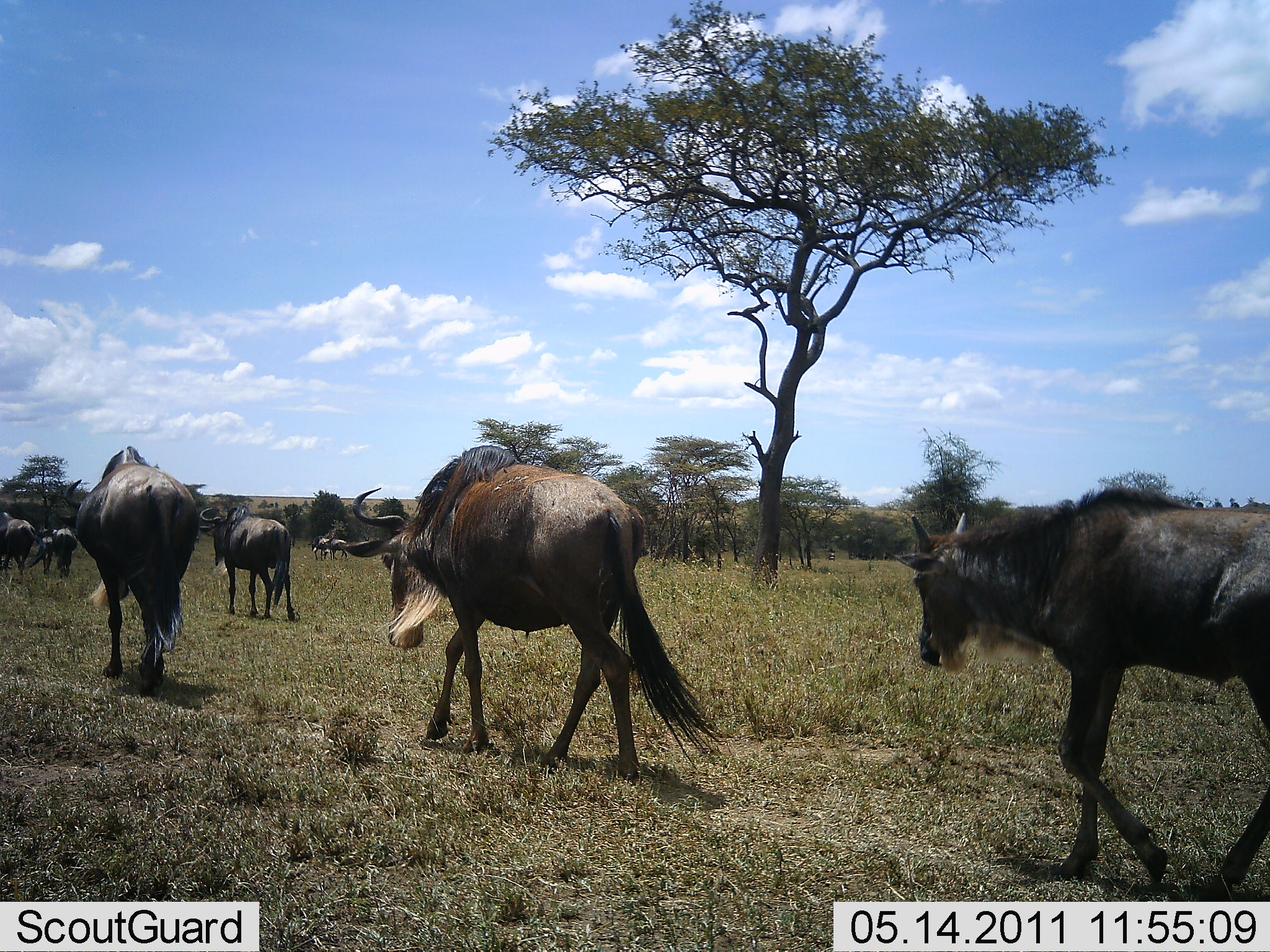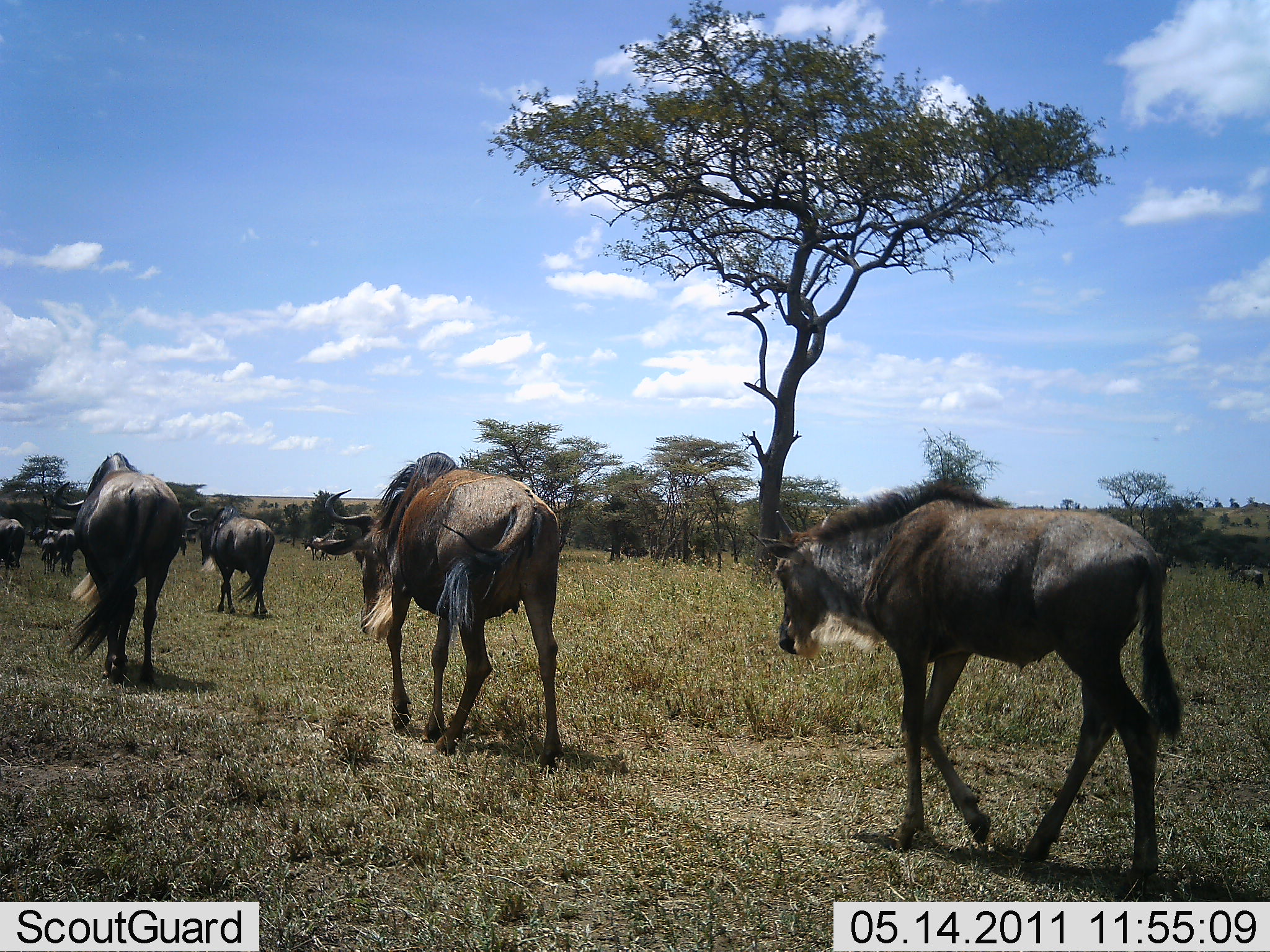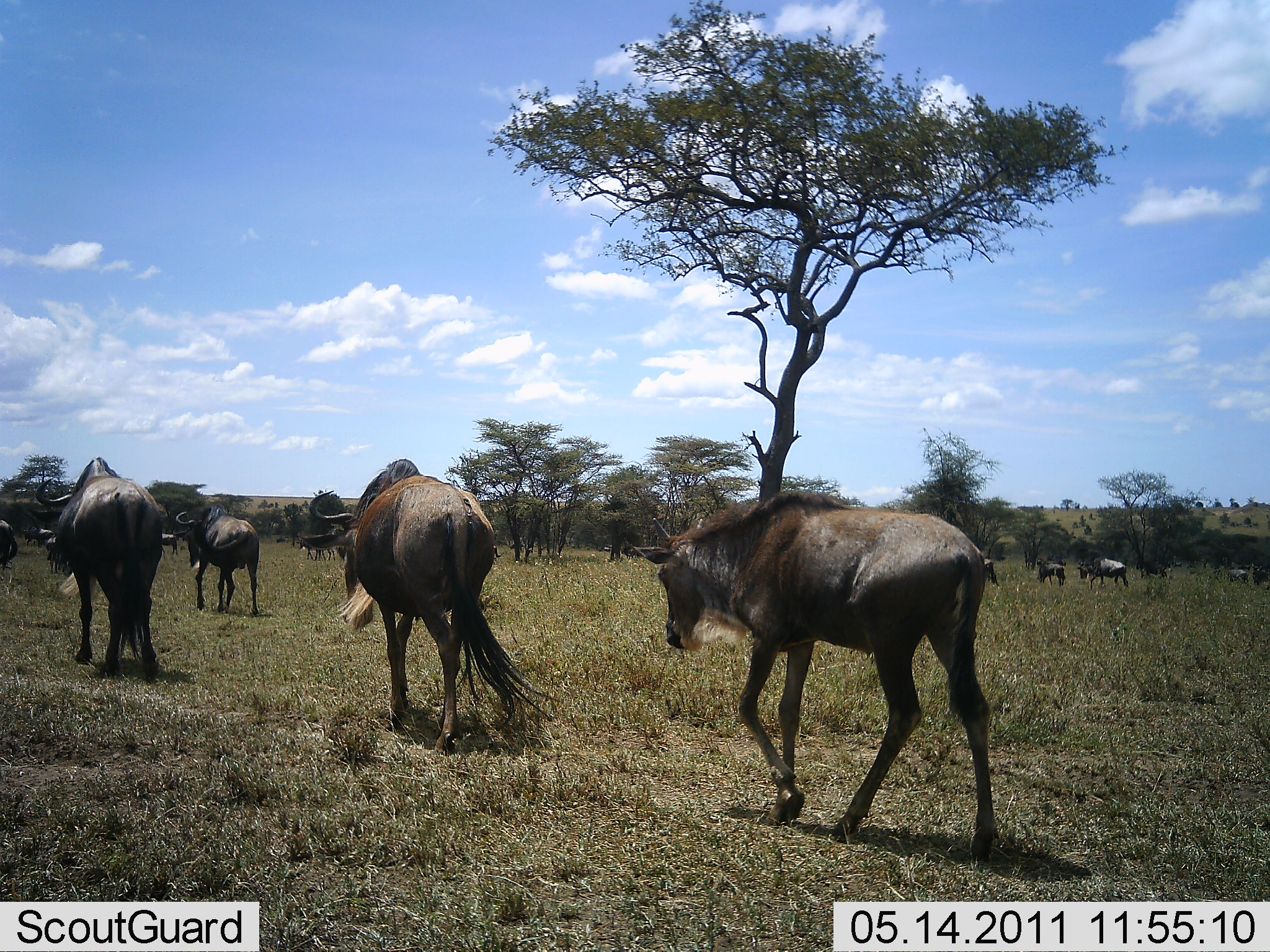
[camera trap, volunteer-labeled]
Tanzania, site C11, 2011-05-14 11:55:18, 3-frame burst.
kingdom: Animalia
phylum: Chordata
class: Mammalia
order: Artiodactyla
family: Bovidae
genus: Connochaetes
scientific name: Connochaetes taurinus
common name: blue wildebeest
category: wildebeest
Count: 9.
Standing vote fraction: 9%.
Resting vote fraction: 0%.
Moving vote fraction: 100%.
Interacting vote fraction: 0%.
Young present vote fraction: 18%.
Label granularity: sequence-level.